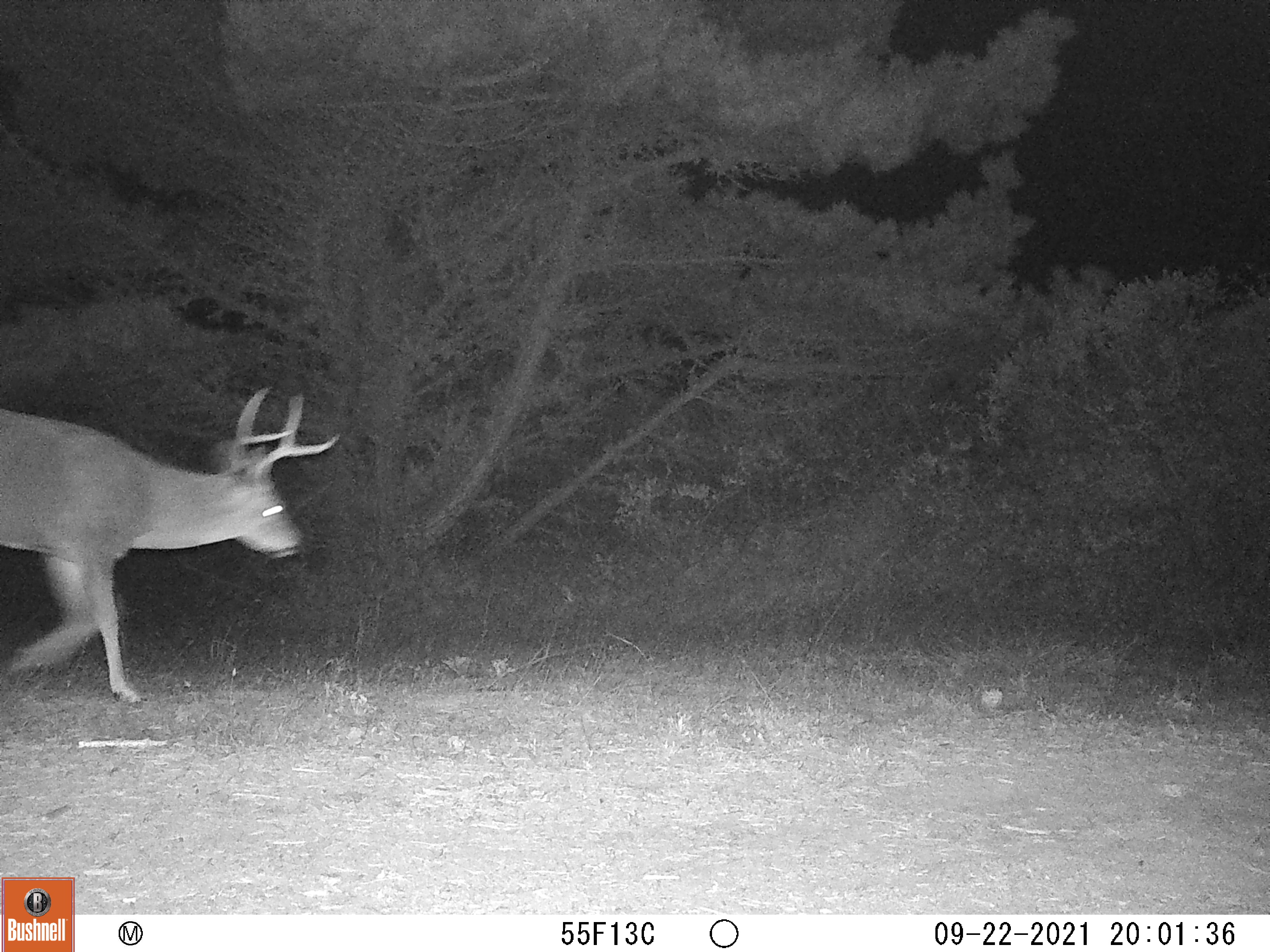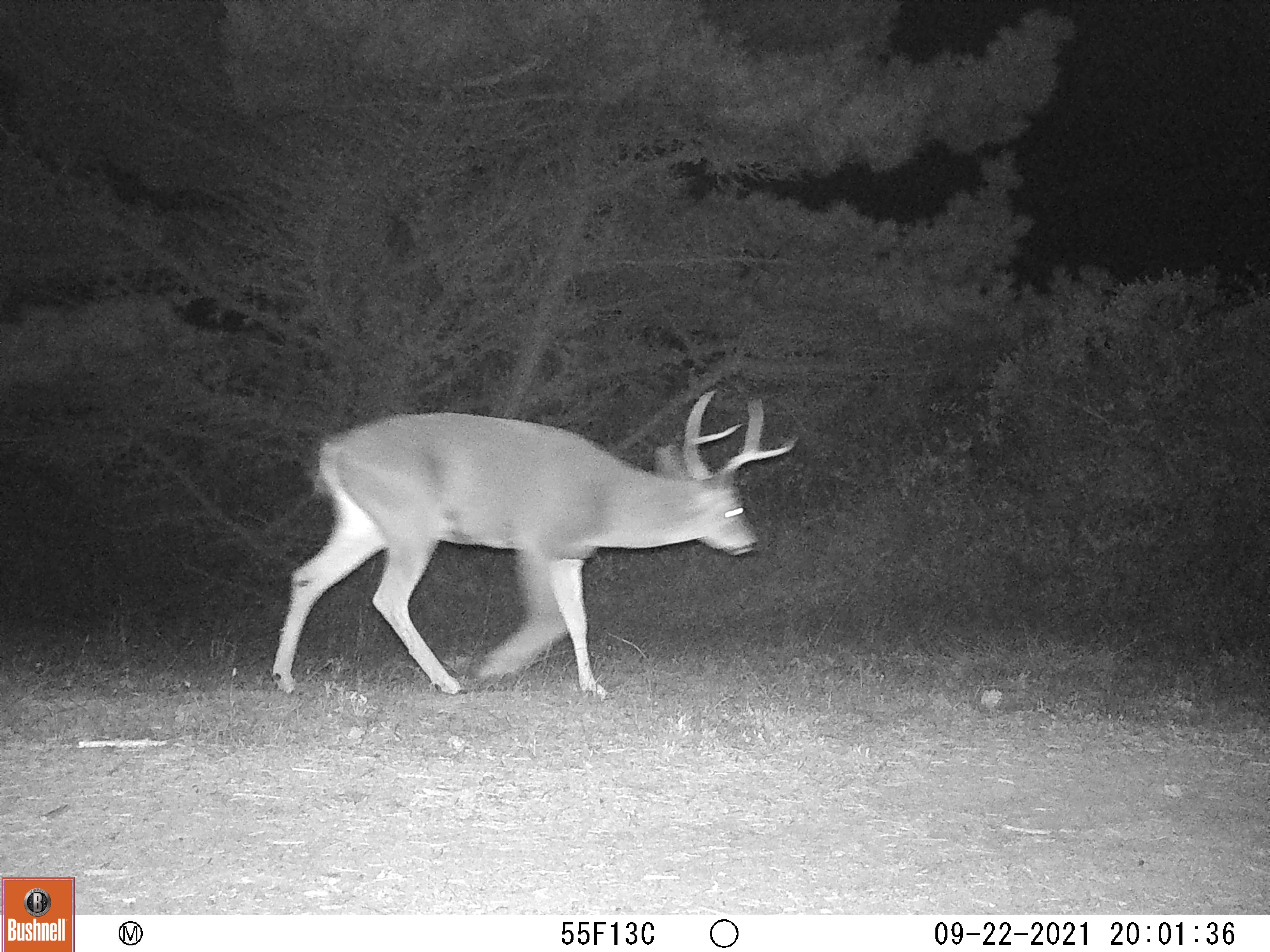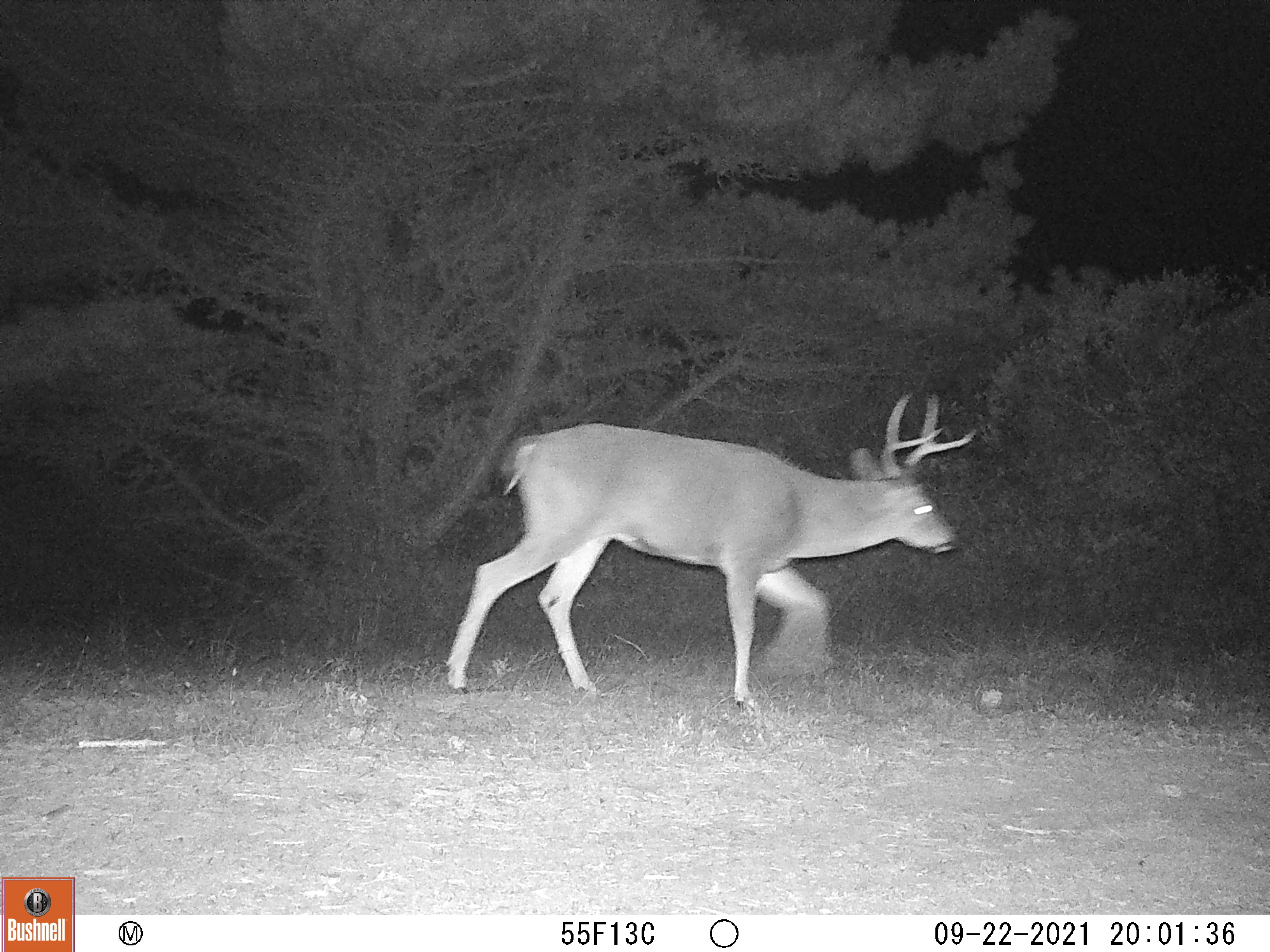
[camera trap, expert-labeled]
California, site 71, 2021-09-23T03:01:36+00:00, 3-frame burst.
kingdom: Animalia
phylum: Chordata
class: Mammalia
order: Artiodactyla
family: Cervidae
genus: Odocoileus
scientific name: Odocoileus hemionus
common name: mule deer